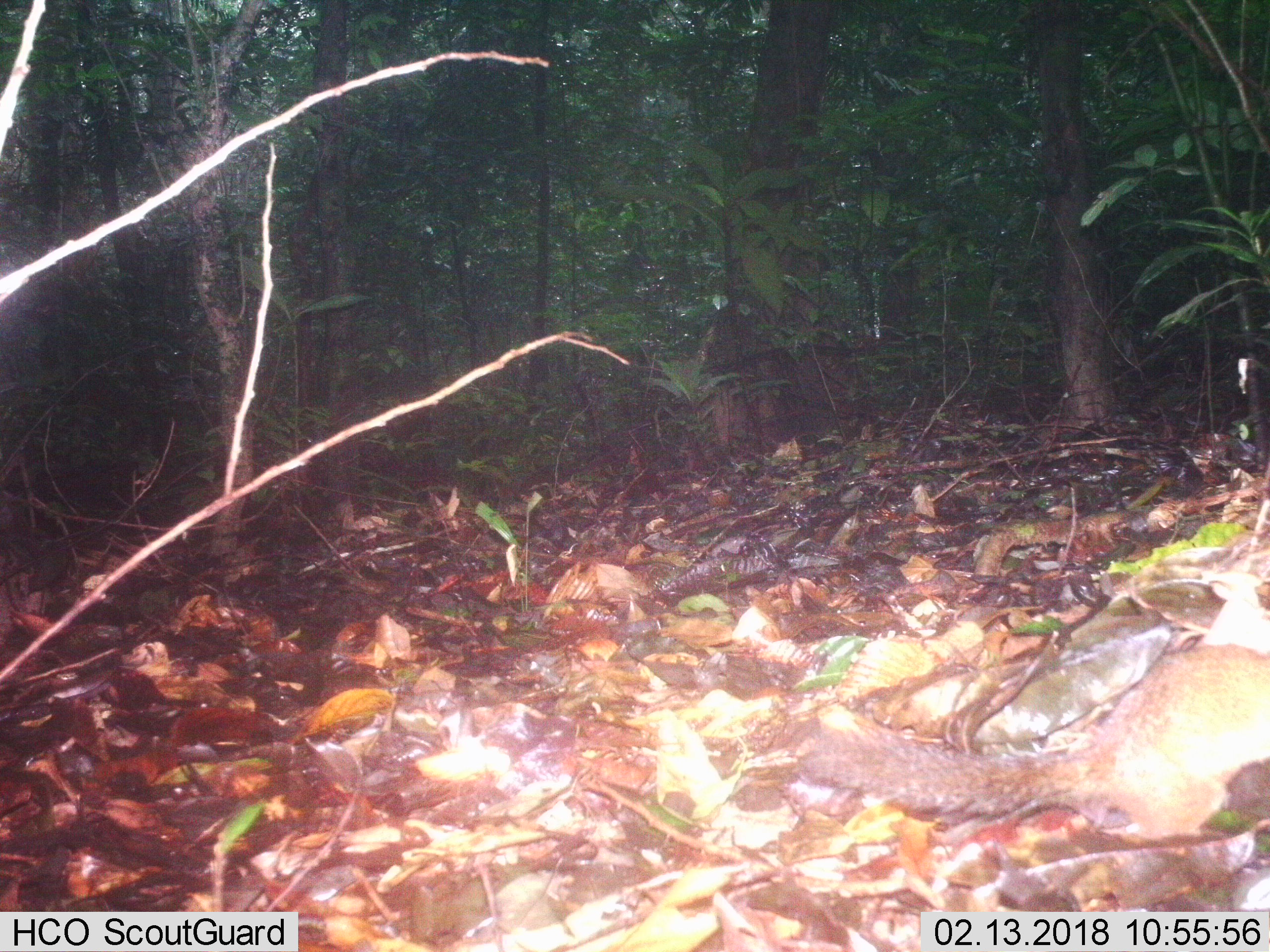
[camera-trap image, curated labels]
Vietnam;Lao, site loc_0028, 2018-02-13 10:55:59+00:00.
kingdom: Animalia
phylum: Chordata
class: Mammalia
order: Rodentia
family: Sciuridae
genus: Dremomys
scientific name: Dremomys rufigenis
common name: red-cheeked squirrel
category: red cheeked squirrel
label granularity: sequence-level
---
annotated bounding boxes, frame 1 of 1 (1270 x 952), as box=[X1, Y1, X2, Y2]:
red cheeked squirrel: box=[795, 642, 1268, 836]